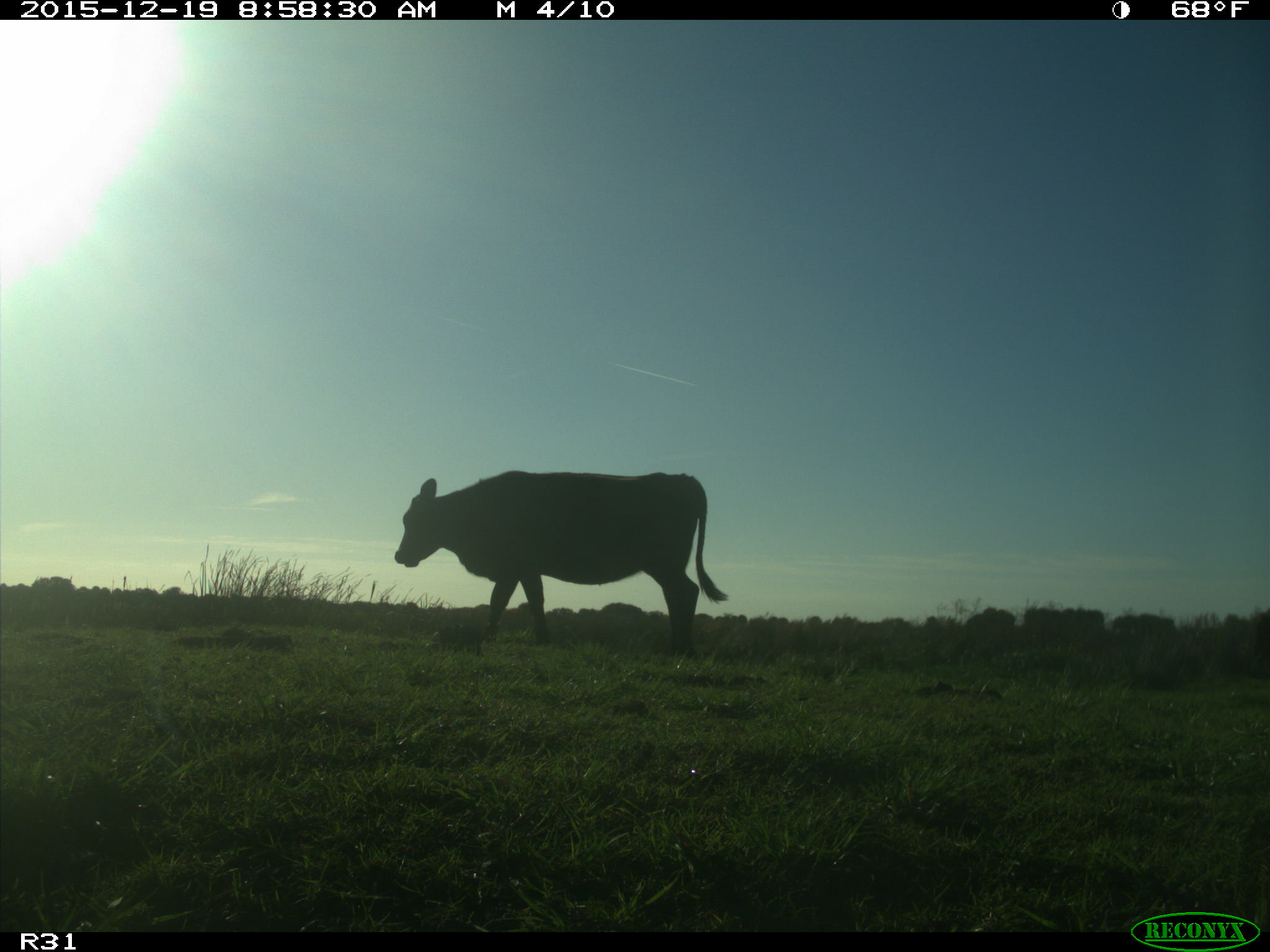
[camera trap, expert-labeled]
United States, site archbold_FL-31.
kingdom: Animalia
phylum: Chordata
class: Mammalia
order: Artiodactyla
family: Bovidae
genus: Bos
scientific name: Bos taurus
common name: domestic cow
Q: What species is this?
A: Bos taurus (domestic cow).